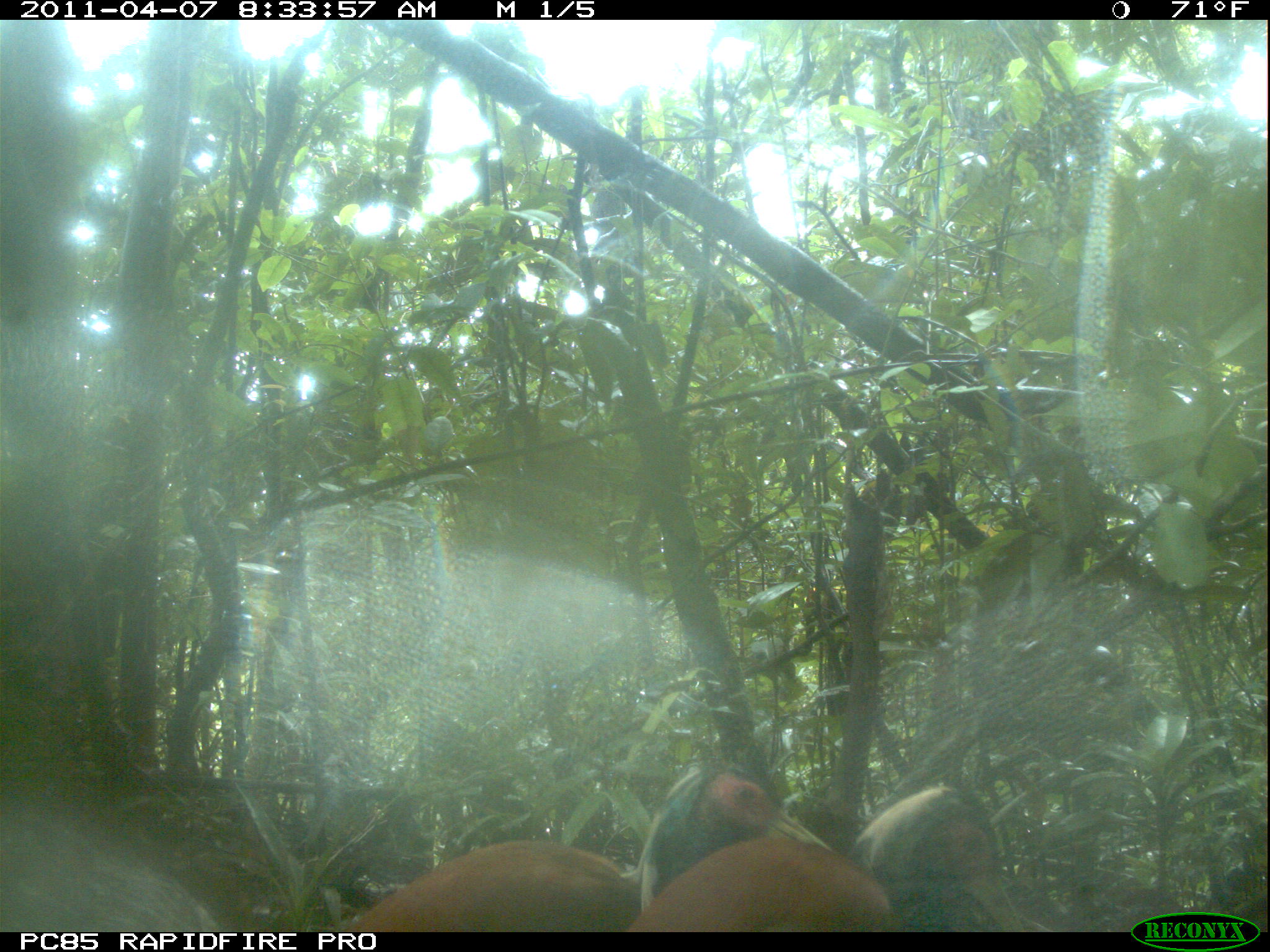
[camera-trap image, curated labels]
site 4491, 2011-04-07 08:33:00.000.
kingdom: Animalia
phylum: Chordata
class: Aves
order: Pelecaniformes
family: Threskiornithidae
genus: Lophotibis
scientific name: Lophotibis cristata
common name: madagascan ibis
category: lophotibis cristataa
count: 2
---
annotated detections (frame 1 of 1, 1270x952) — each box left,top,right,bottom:
lophotibis cristataa: 331,765,835,932; 622,783,1025,932